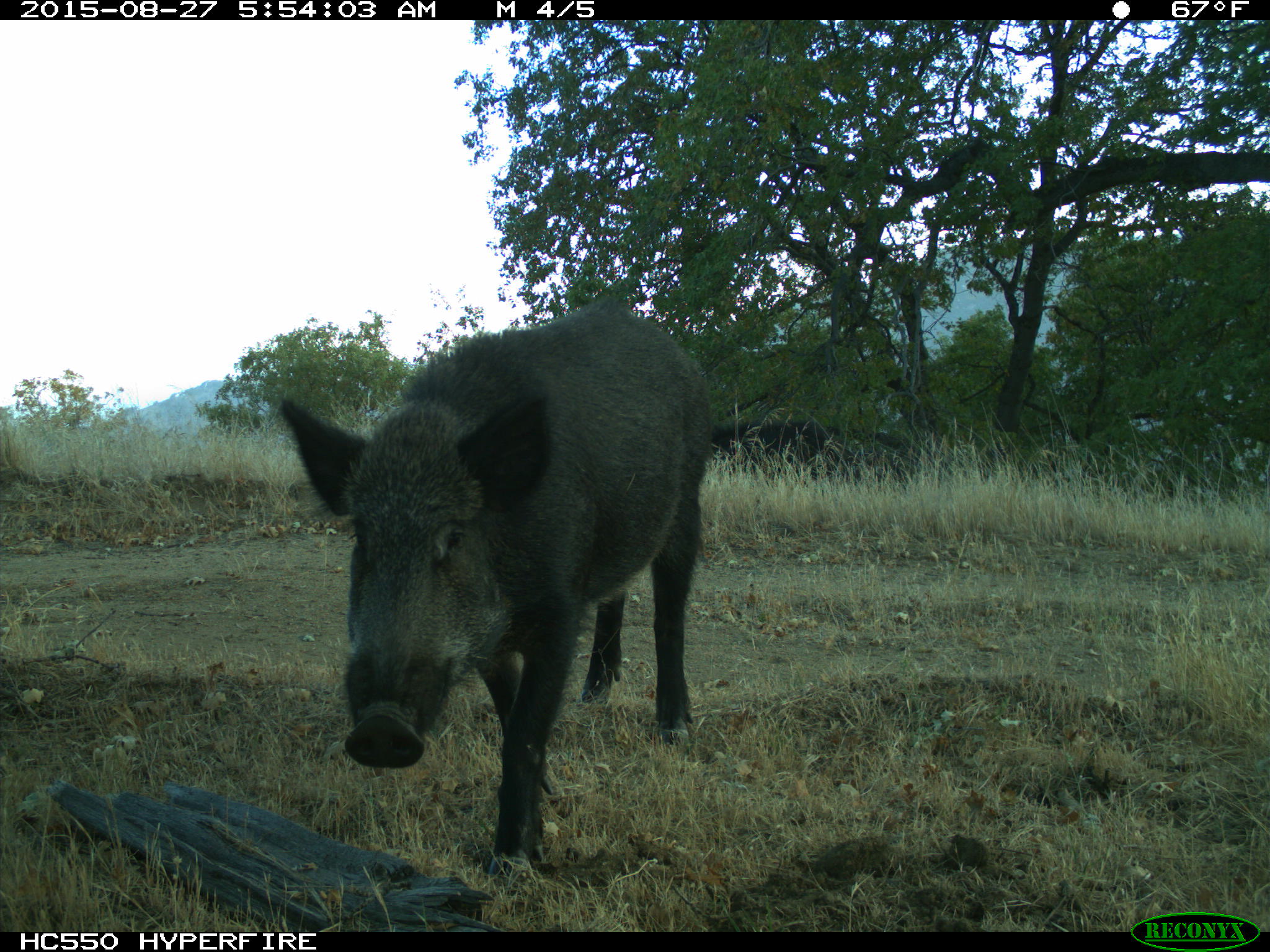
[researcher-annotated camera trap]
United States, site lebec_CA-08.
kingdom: Animalia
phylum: Chordata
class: Mammalia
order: Artiodactyla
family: Suidae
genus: Sus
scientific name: Sus scrofa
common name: wild boar